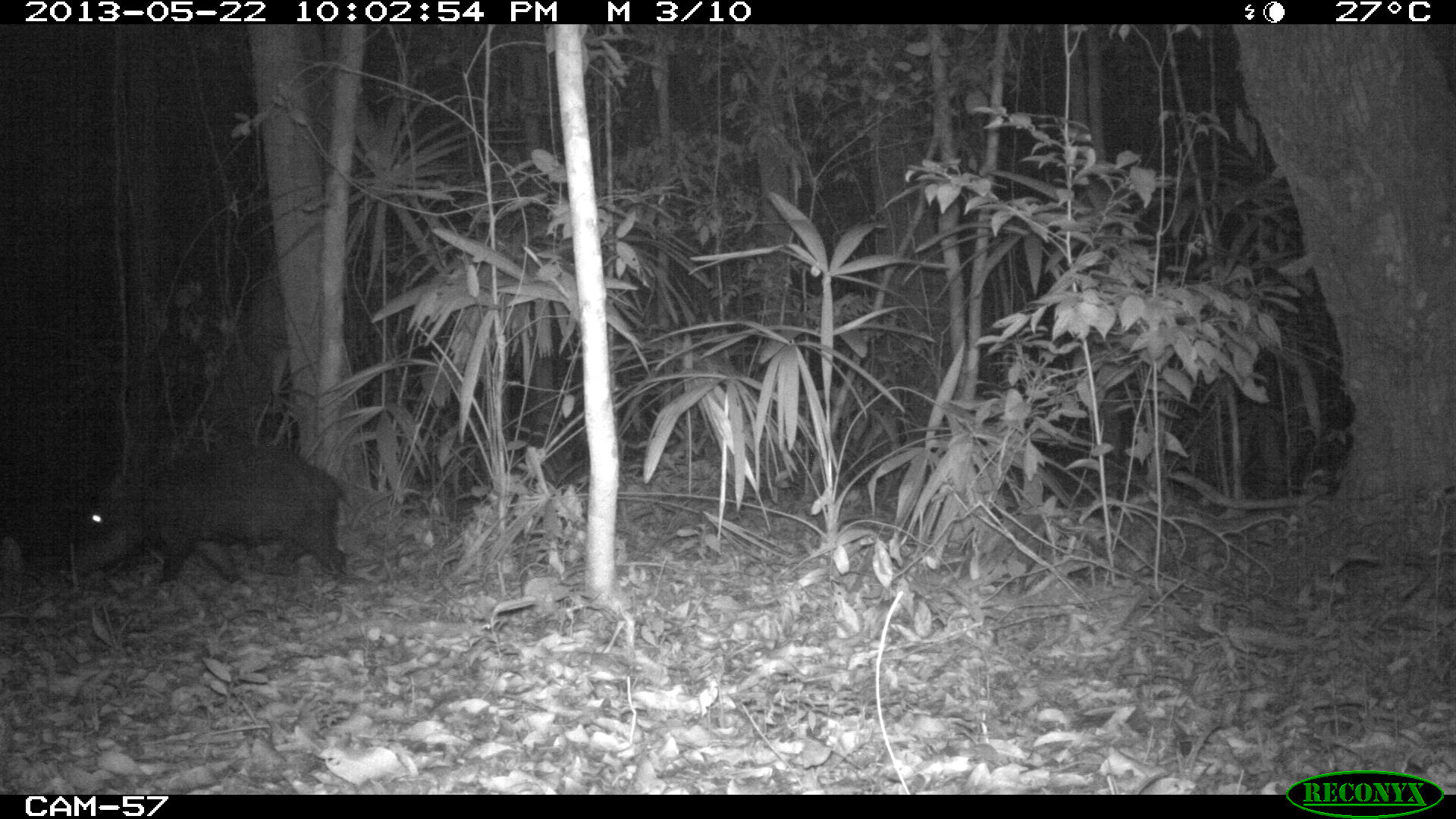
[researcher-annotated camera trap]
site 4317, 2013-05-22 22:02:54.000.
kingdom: Animalia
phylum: Chordata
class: Mammalia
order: Artiodactyla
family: Tayassuidae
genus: Tayassu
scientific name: Tayassu pecari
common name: white-lipped peccary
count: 28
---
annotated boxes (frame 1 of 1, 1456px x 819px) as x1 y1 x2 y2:
tayassu pecari: 73 447 354 587